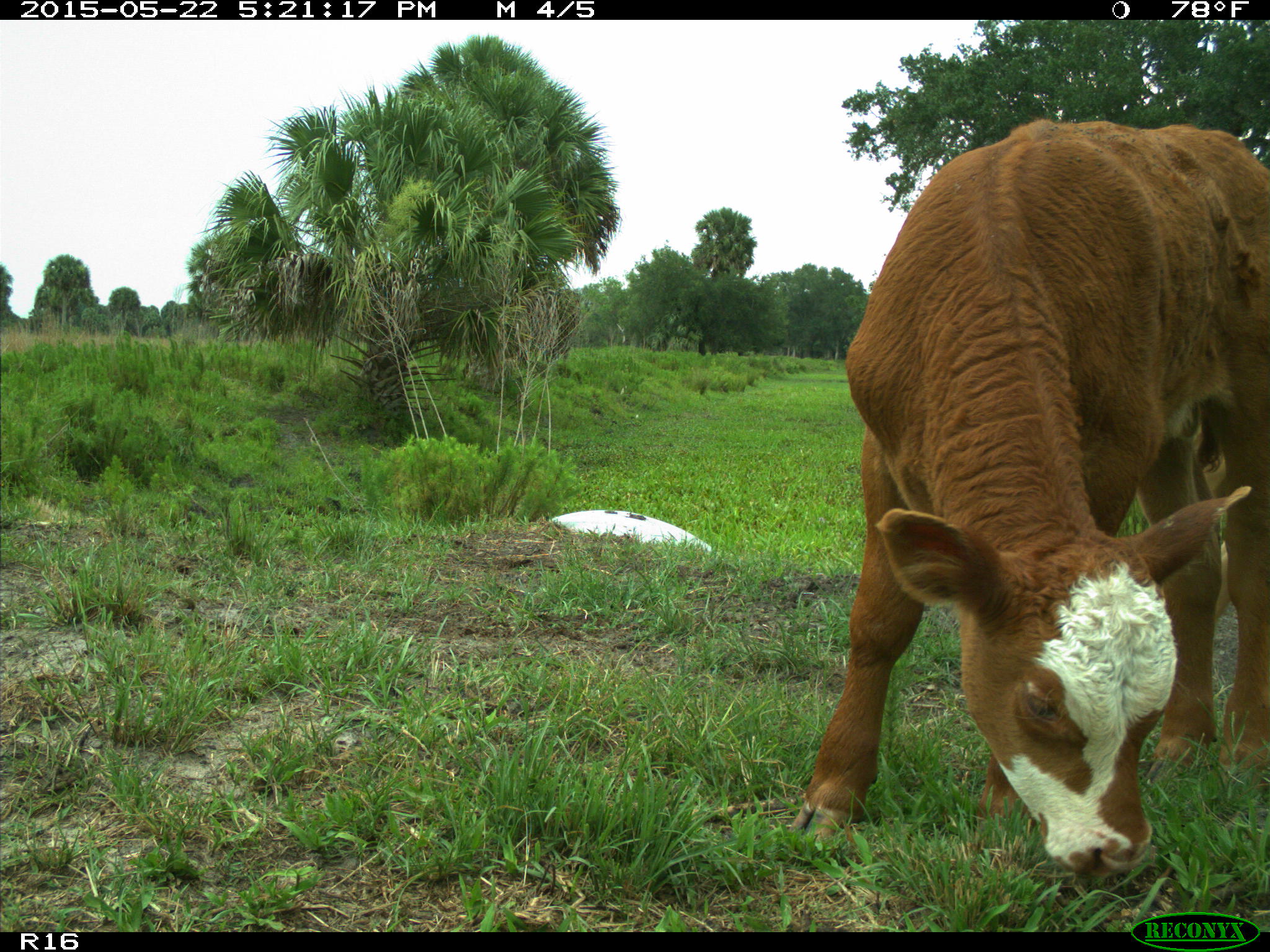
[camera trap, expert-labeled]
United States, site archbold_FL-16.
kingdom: Animalia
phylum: Chordata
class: Mammalia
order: Artiodactyla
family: Bovidae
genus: Bos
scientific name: Bos taurus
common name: domestic cow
Bos taurus (domestic cow).